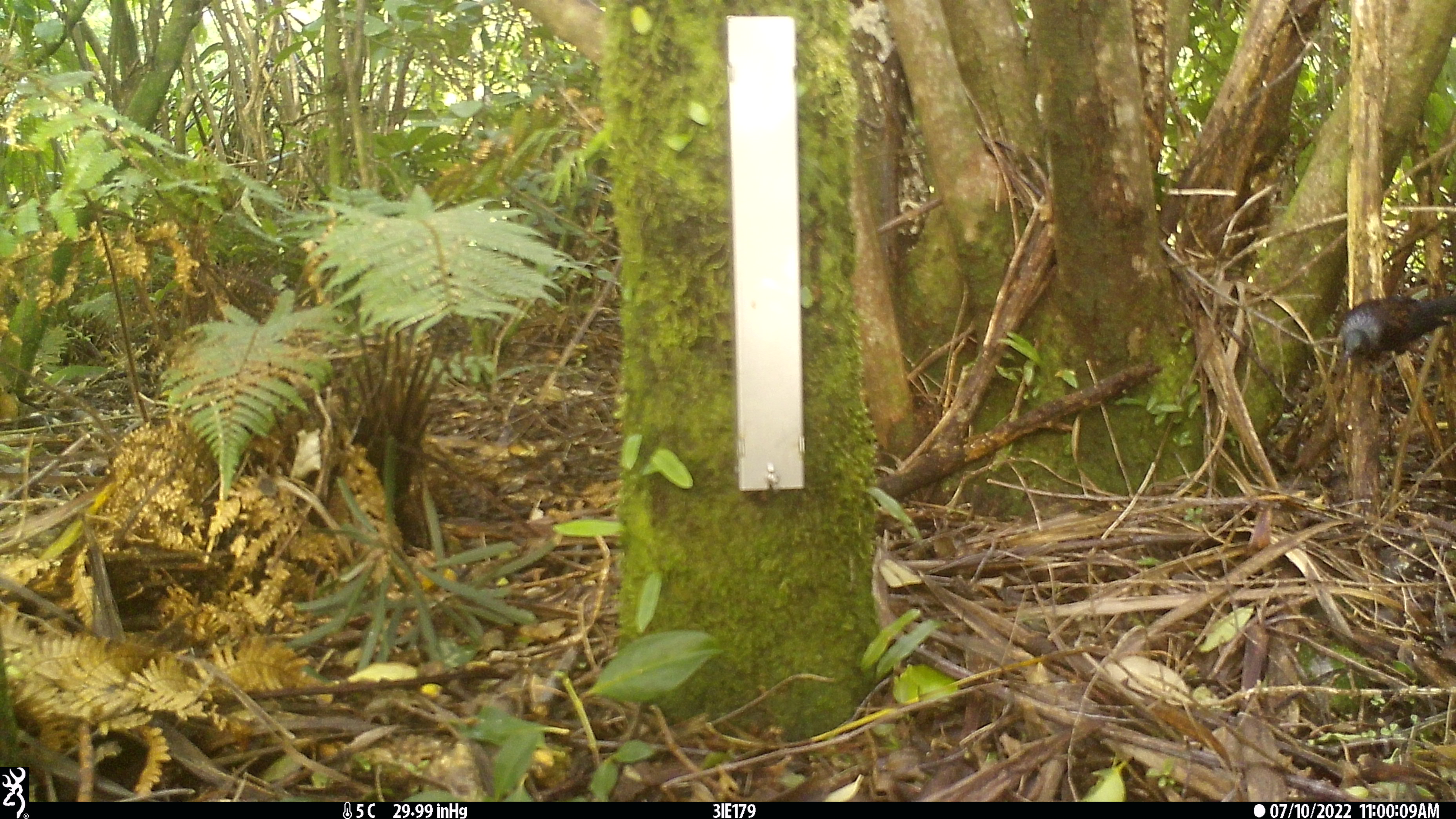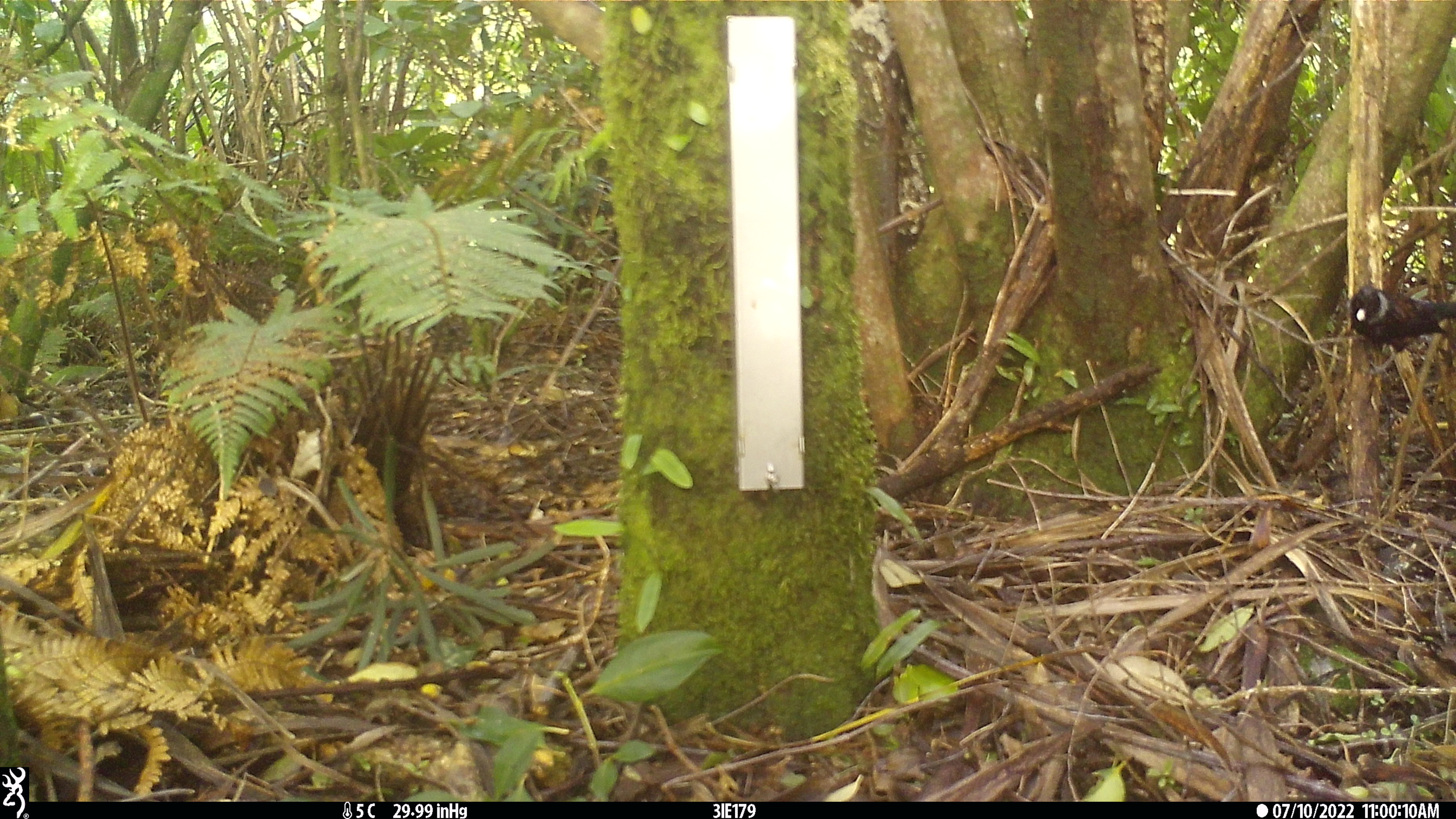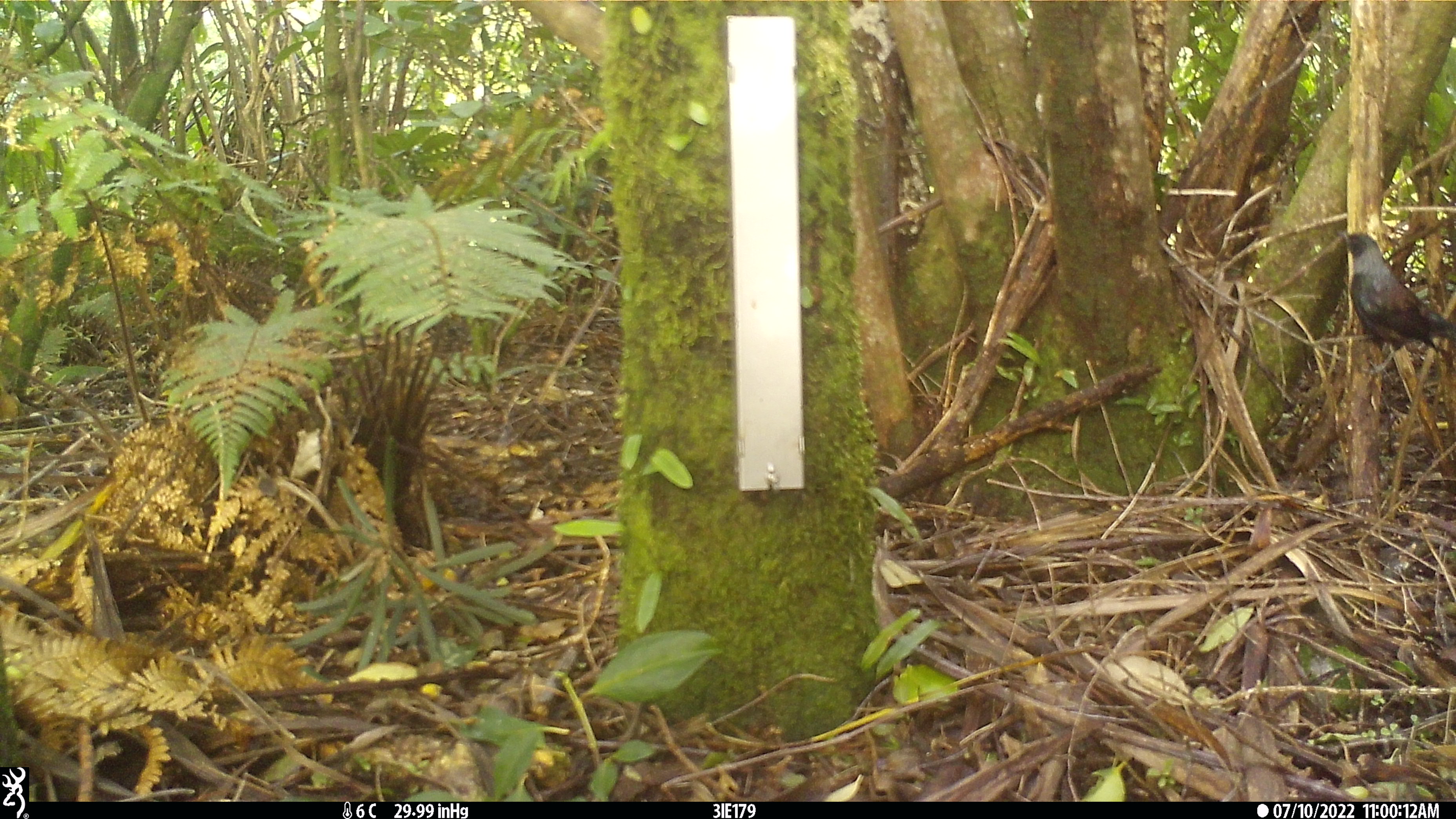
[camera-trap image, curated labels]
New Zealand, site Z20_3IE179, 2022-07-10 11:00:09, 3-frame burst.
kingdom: Animalia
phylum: Chordata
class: Aves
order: Passeriformes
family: Meliphagidae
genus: Prosthemadera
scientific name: Prosthemadera novaeseelandiae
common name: tui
Tui (Prosthemadera novaeseelandiae).